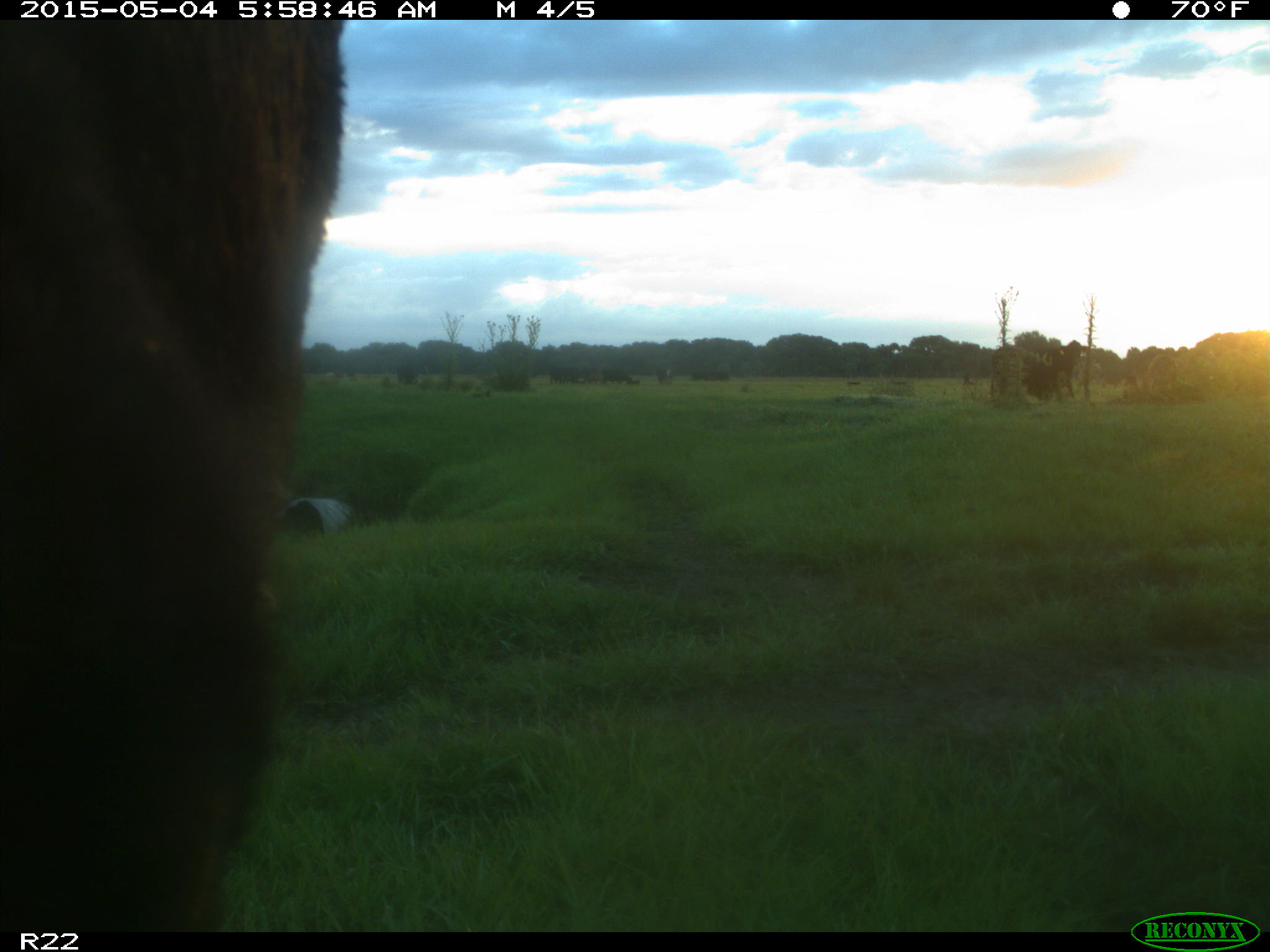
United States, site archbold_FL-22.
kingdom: Animalia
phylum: Chordata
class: Mammalia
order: Artiodactyla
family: Bovidae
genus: Bos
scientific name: Bos taurus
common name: domestic cow